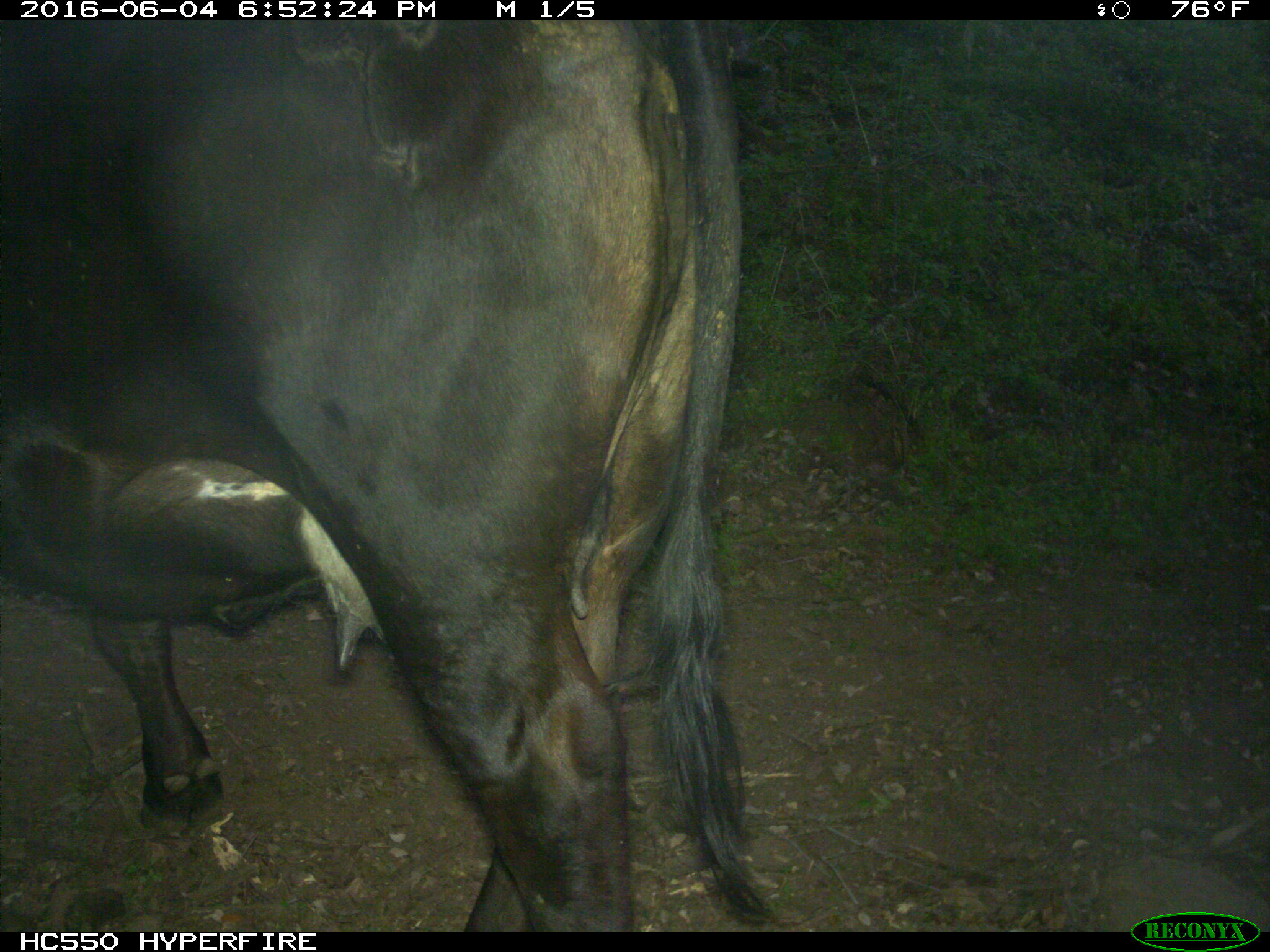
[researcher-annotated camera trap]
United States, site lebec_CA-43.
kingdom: Animalia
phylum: Chordata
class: Mammalia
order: Artiodactyla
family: Bovidae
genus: Bos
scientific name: Bos taurus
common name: domestic cow